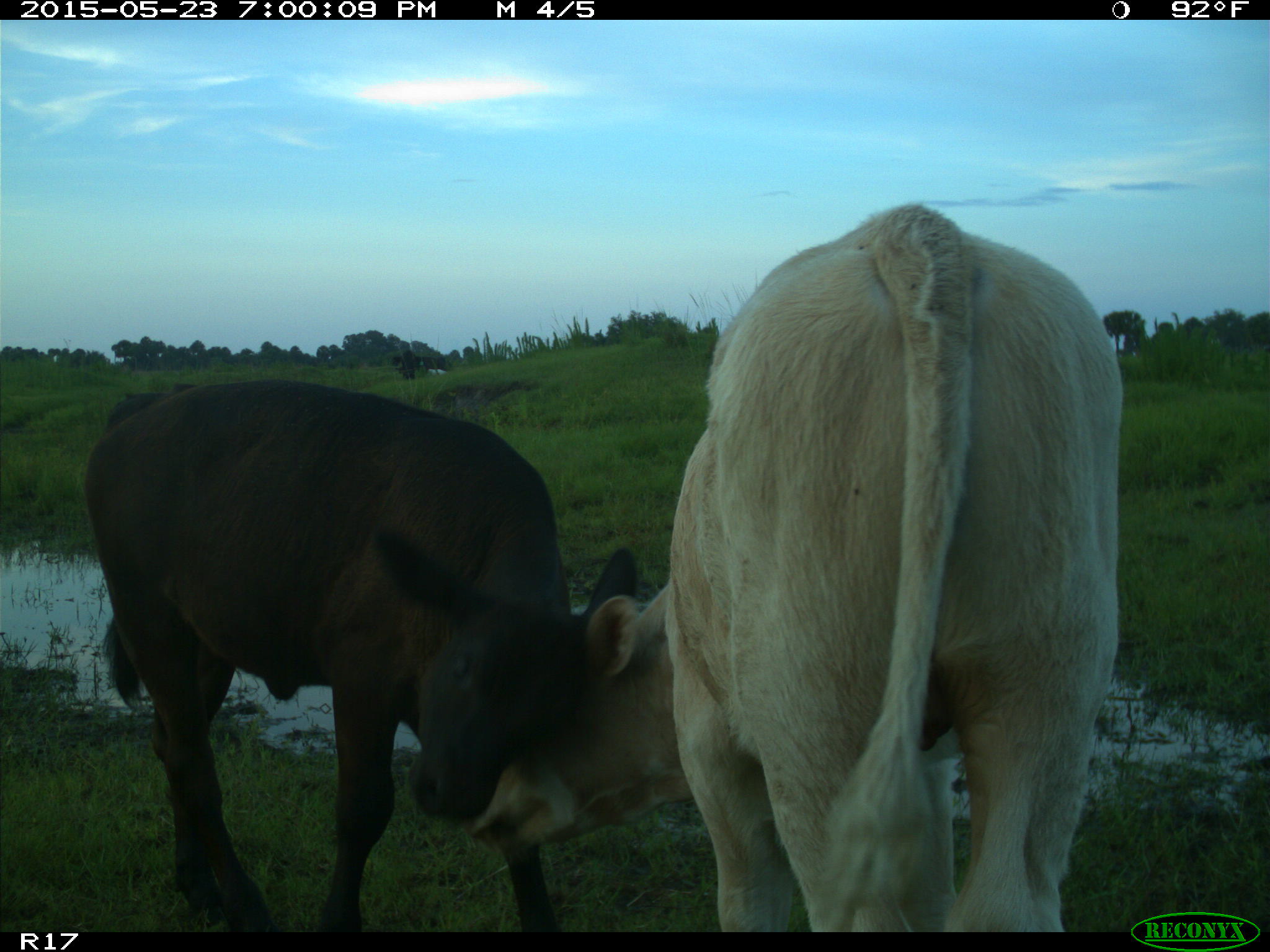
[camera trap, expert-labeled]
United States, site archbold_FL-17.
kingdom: Animalia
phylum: Chordata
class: Mammalia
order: Artiodactyla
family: Bovidae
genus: Bos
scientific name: Bos taurus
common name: domestic cow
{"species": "Bos taurus (domestic cow)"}